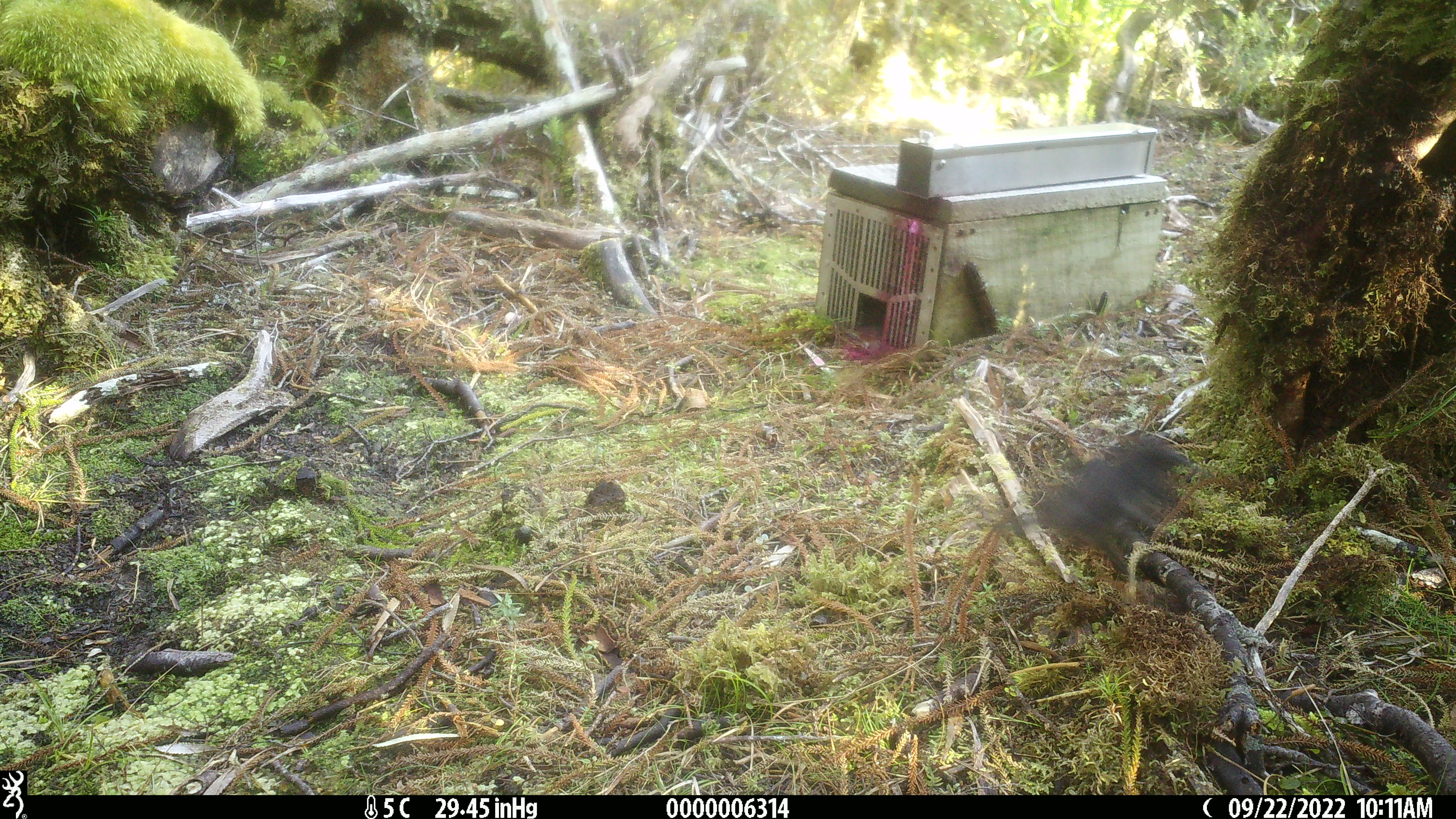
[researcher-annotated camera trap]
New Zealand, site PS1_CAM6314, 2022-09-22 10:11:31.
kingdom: Animalia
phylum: Chordata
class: Aves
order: Passeriformes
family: Petroicidae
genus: Petroica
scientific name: Petroica australis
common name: new zealand robin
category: robin